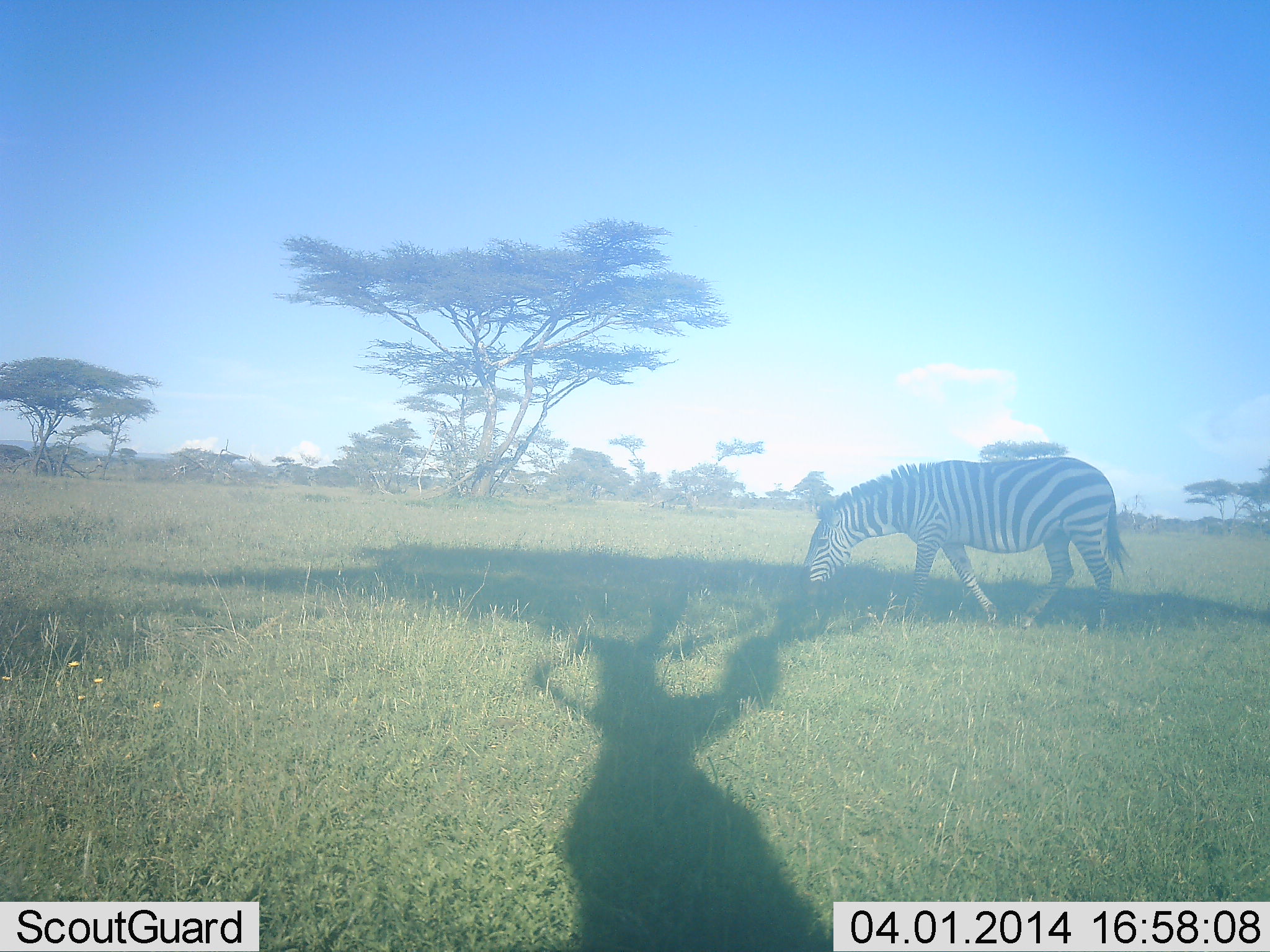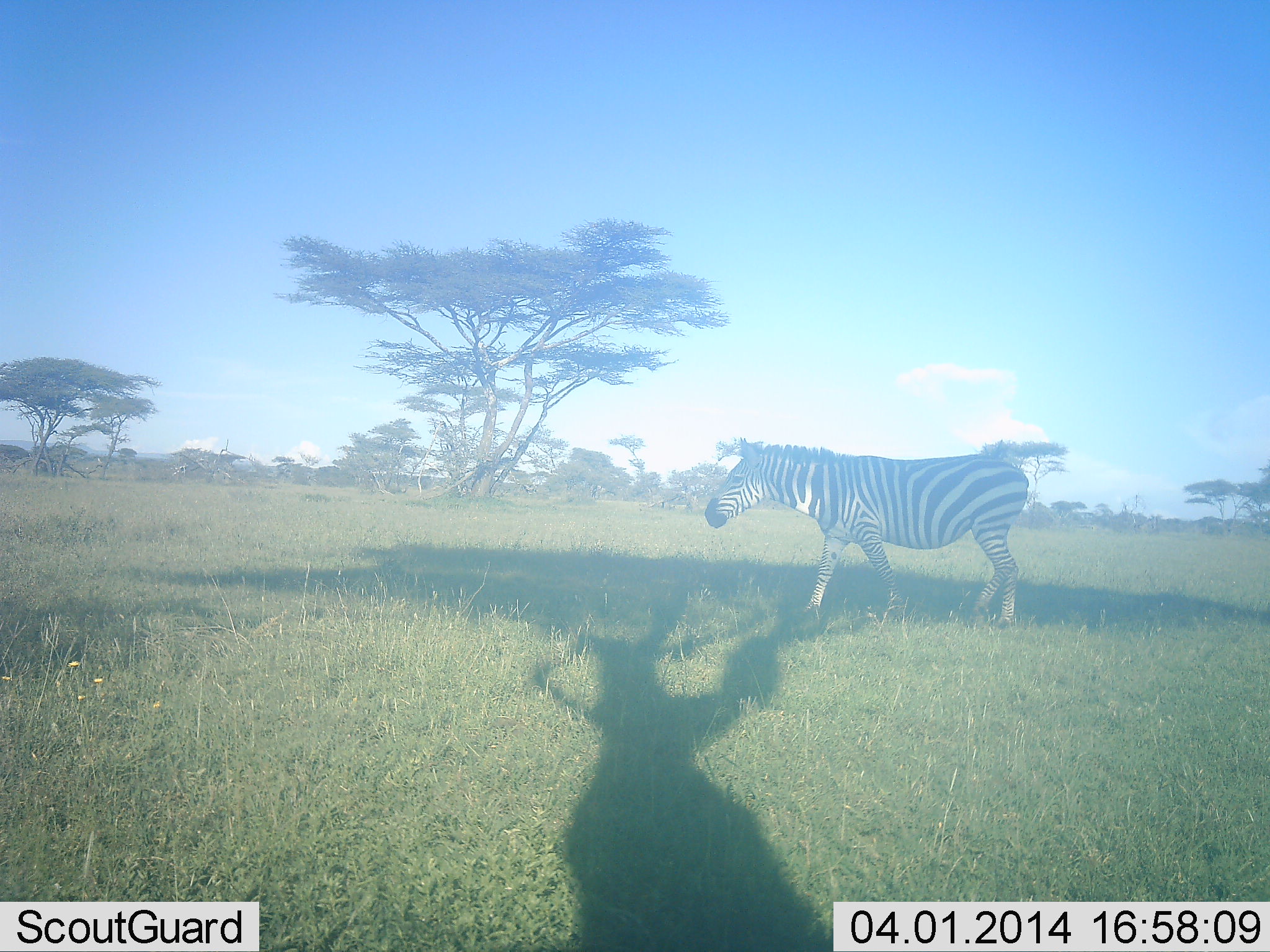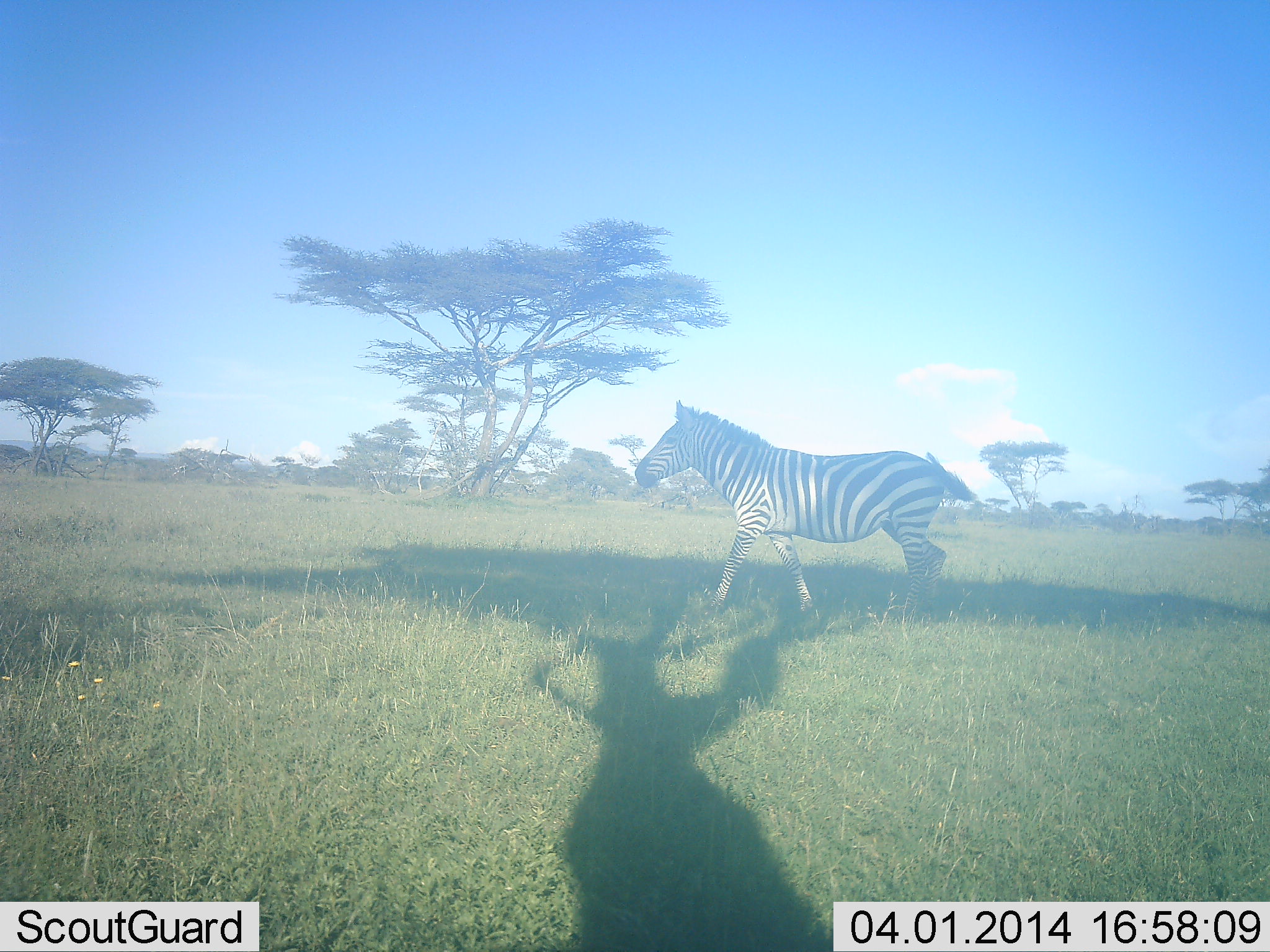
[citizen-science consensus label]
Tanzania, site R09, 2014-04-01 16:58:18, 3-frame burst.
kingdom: Animalia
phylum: Chordata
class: Mammalia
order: Perissodactyla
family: Equidae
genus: Equus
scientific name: Equus quagga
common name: plains zebra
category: zebra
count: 1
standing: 20%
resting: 0%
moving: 90%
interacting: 0%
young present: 0%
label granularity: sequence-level